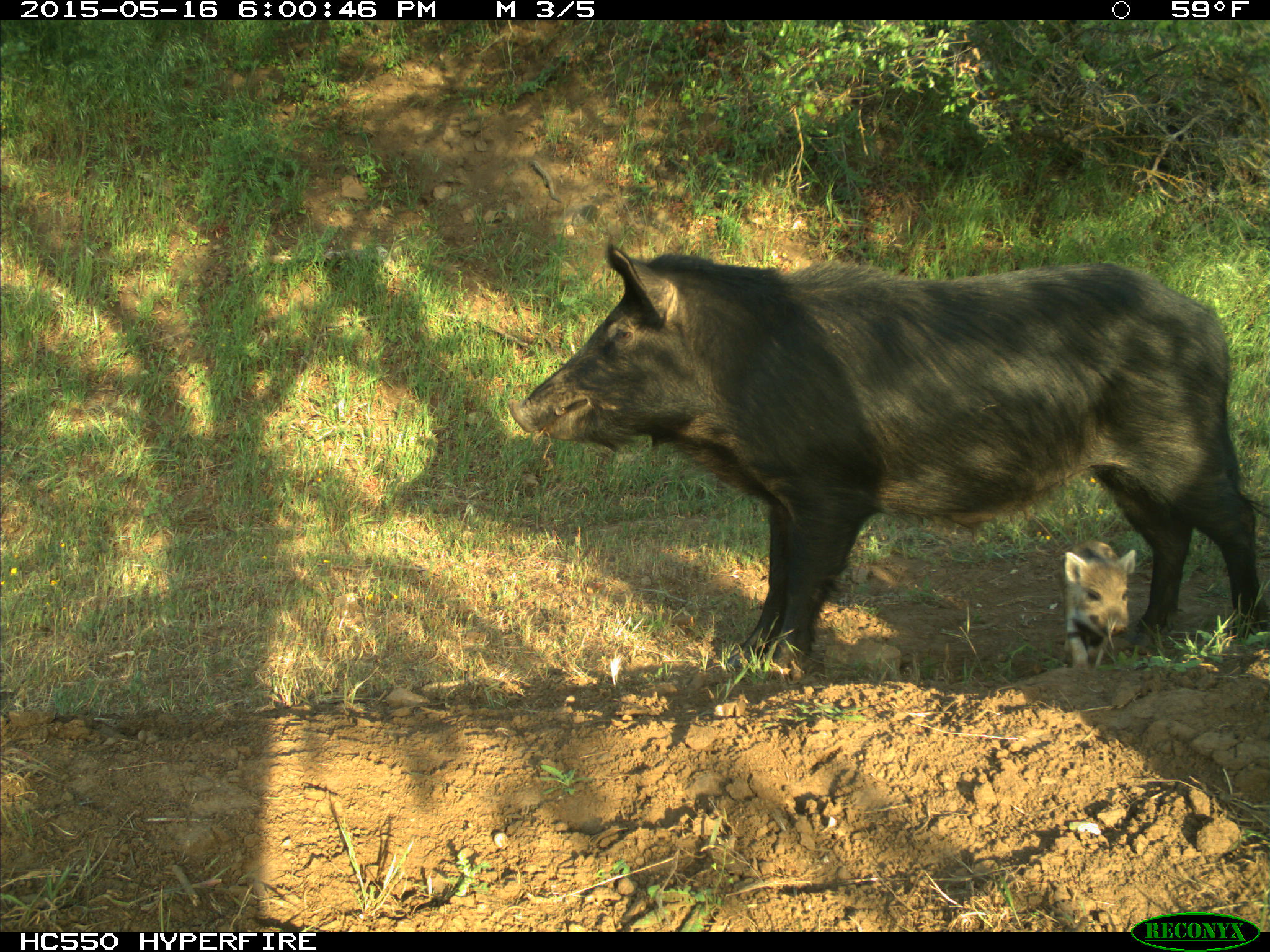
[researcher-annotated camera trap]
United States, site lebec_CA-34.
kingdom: Animalia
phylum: Chordata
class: Mammalia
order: Artiodactyla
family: Suidae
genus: Sus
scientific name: Sus scrofa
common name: wild boar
Sus scrofa (wild boar).